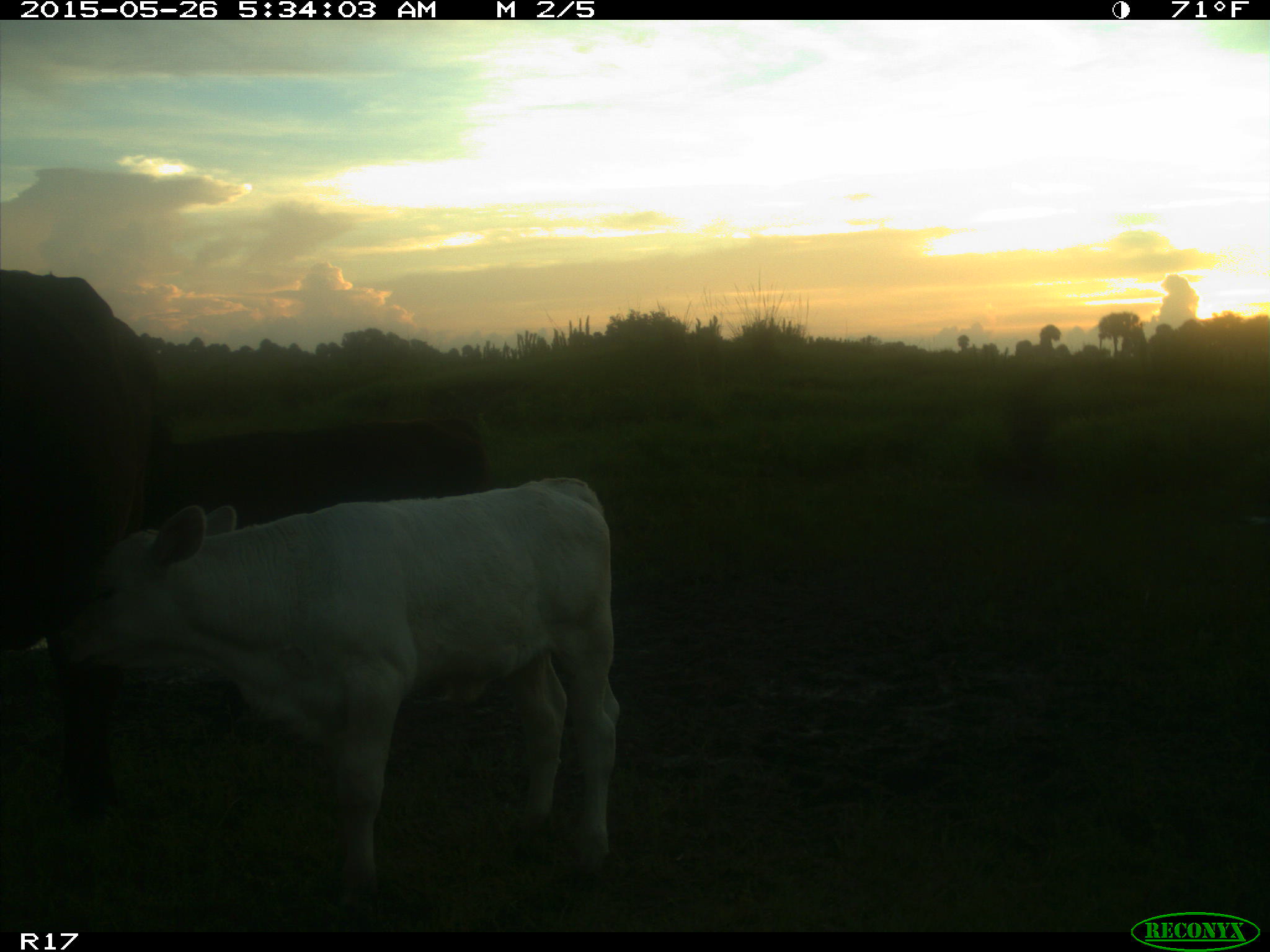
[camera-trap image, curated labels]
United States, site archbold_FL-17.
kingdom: Animalia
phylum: Chordata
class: Mammalia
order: Artiodactyla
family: Bovidae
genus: Bos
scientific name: Bos taurus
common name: domestic cow